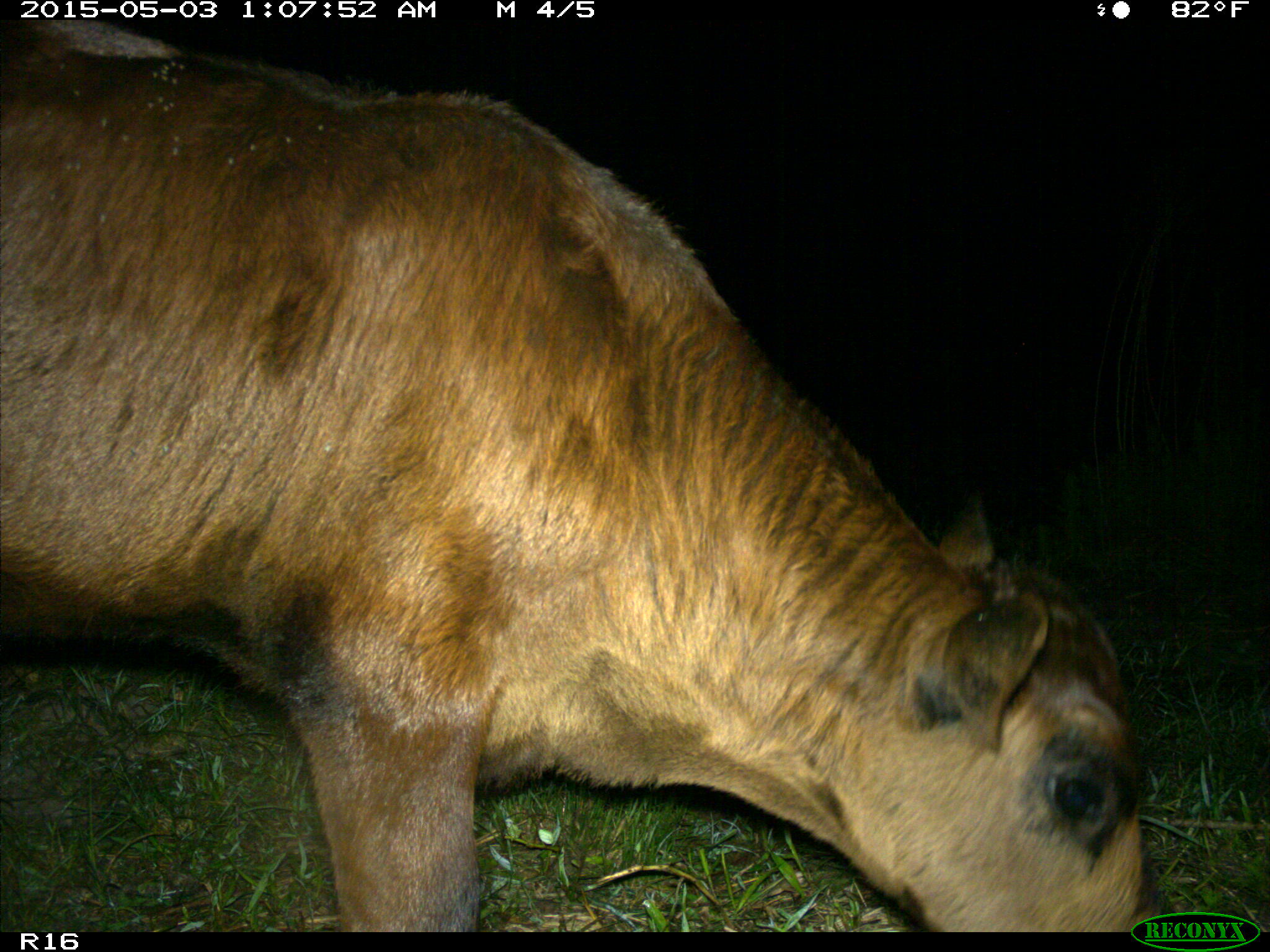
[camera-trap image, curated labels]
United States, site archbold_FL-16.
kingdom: Animalia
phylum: Chordata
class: Mammalia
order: Artiodactyla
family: Bovidae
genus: Bos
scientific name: Bos taurus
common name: domestic cow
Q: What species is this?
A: Bos taurus (domestic cow).